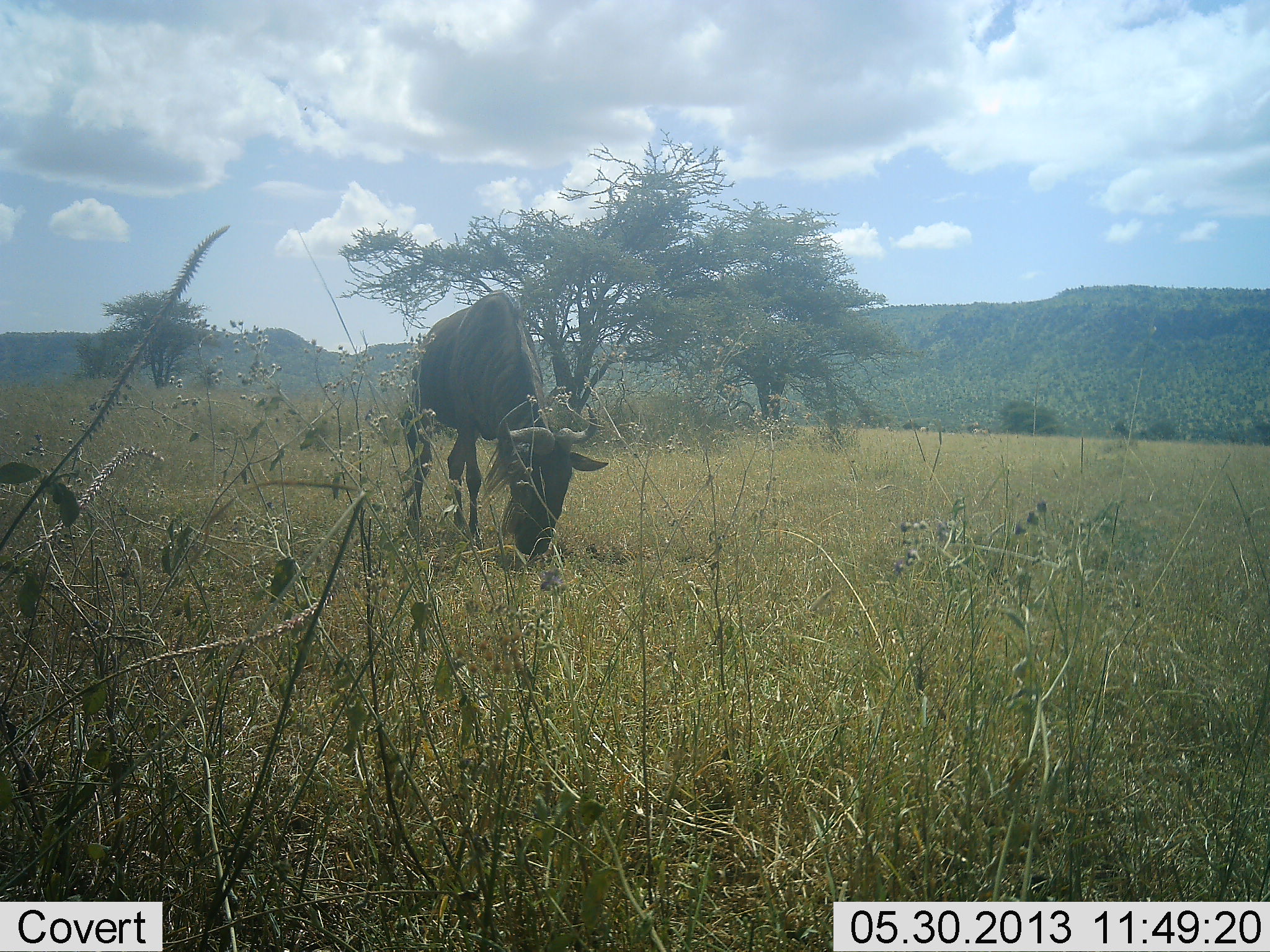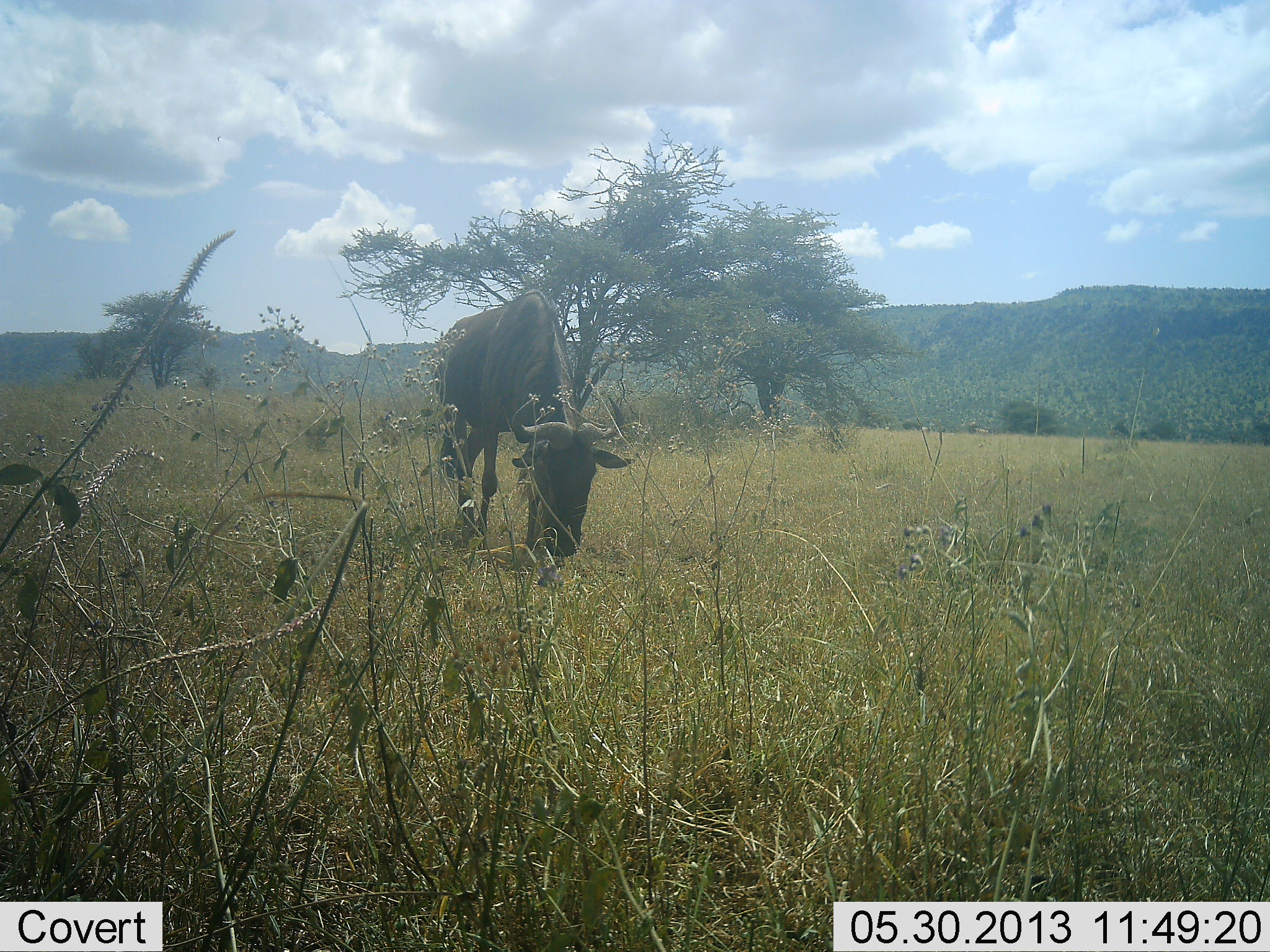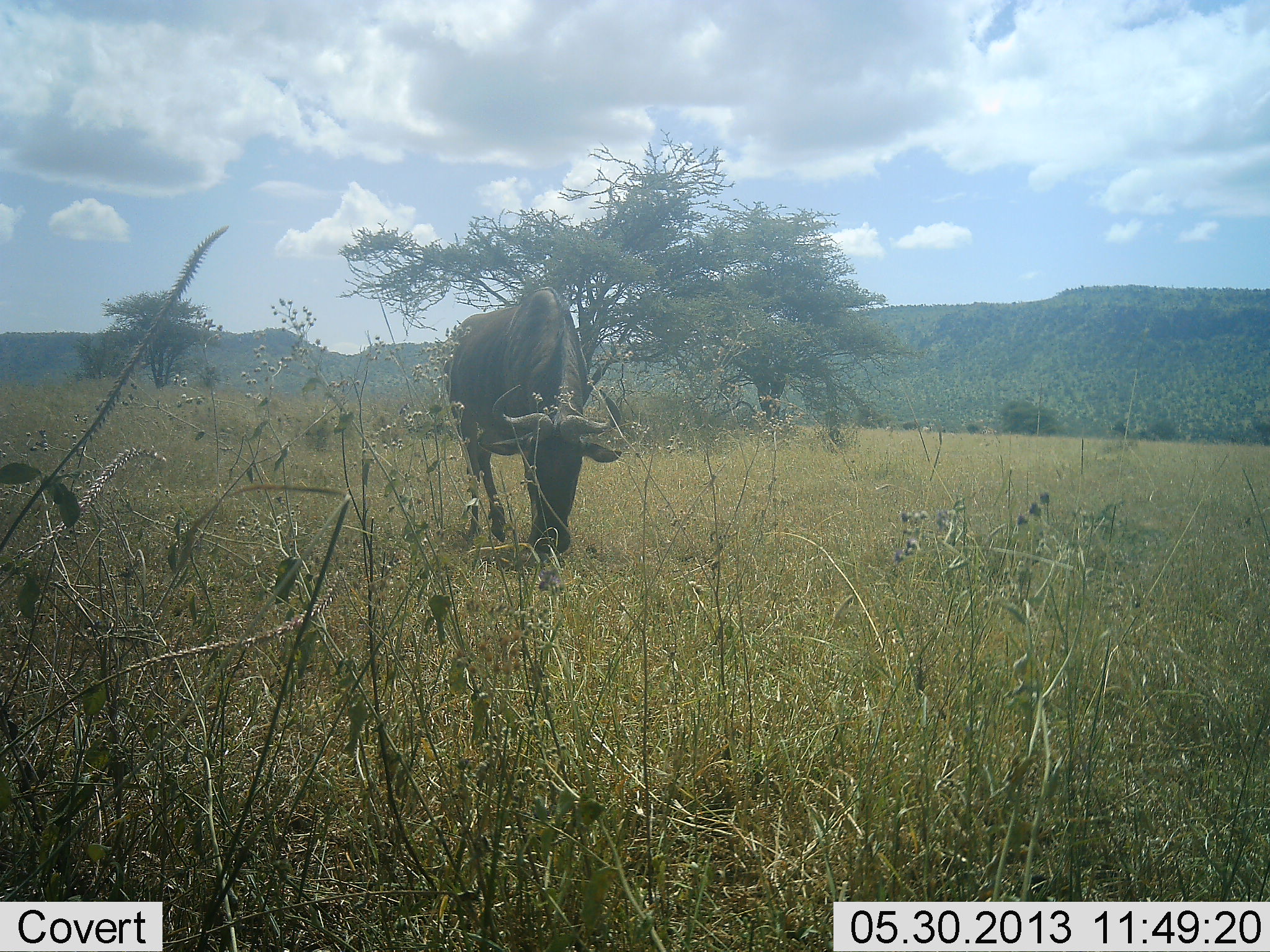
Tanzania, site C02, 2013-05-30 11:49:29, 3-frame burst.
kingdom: Animalia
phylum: Chordata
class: Mammalia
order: Artiodactyla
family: Bovidae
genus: Connochaetes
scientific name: Connochaetes taurinus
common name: blue wildebeest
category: wildebeest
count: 1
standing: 21%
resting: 0%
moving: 28%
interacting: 0%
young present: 0%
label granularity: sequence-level